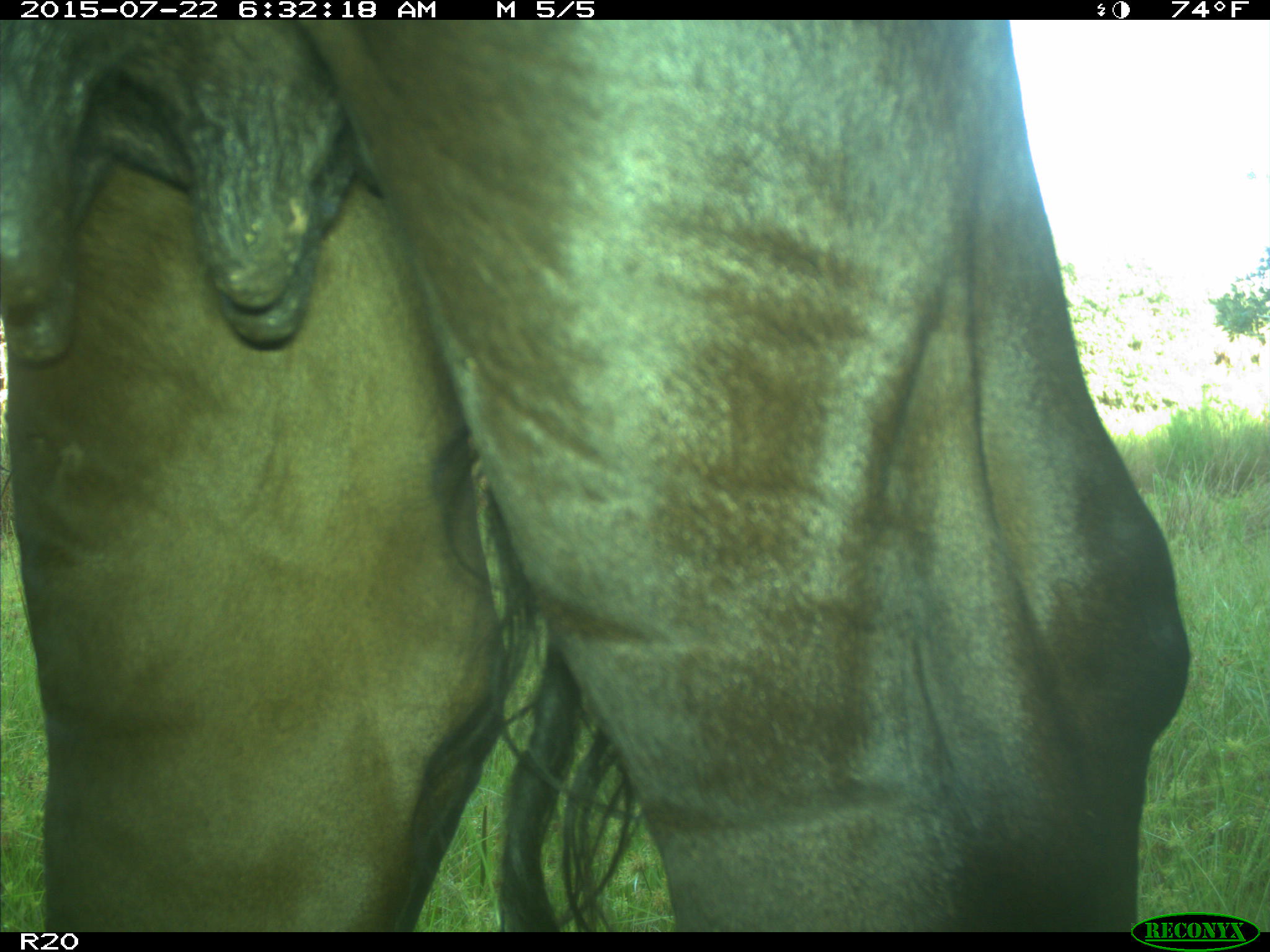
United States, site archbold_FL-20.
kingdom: Animalia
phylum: Chordata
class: Mammalia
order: Artiodactyla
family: Bovidae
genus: Bos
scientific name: Bos taurus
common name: domestic cow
Bos taurus (domestic cow).